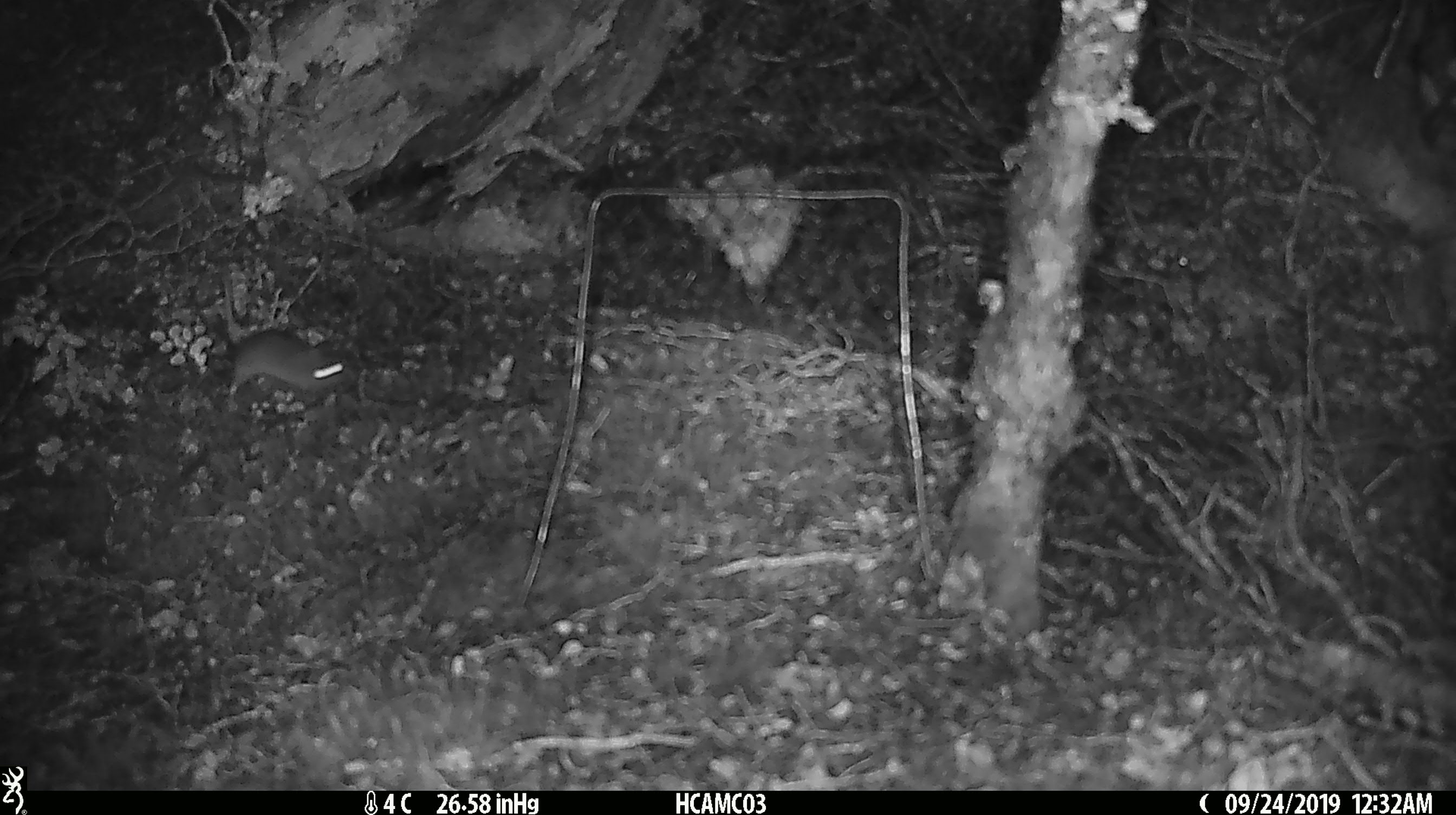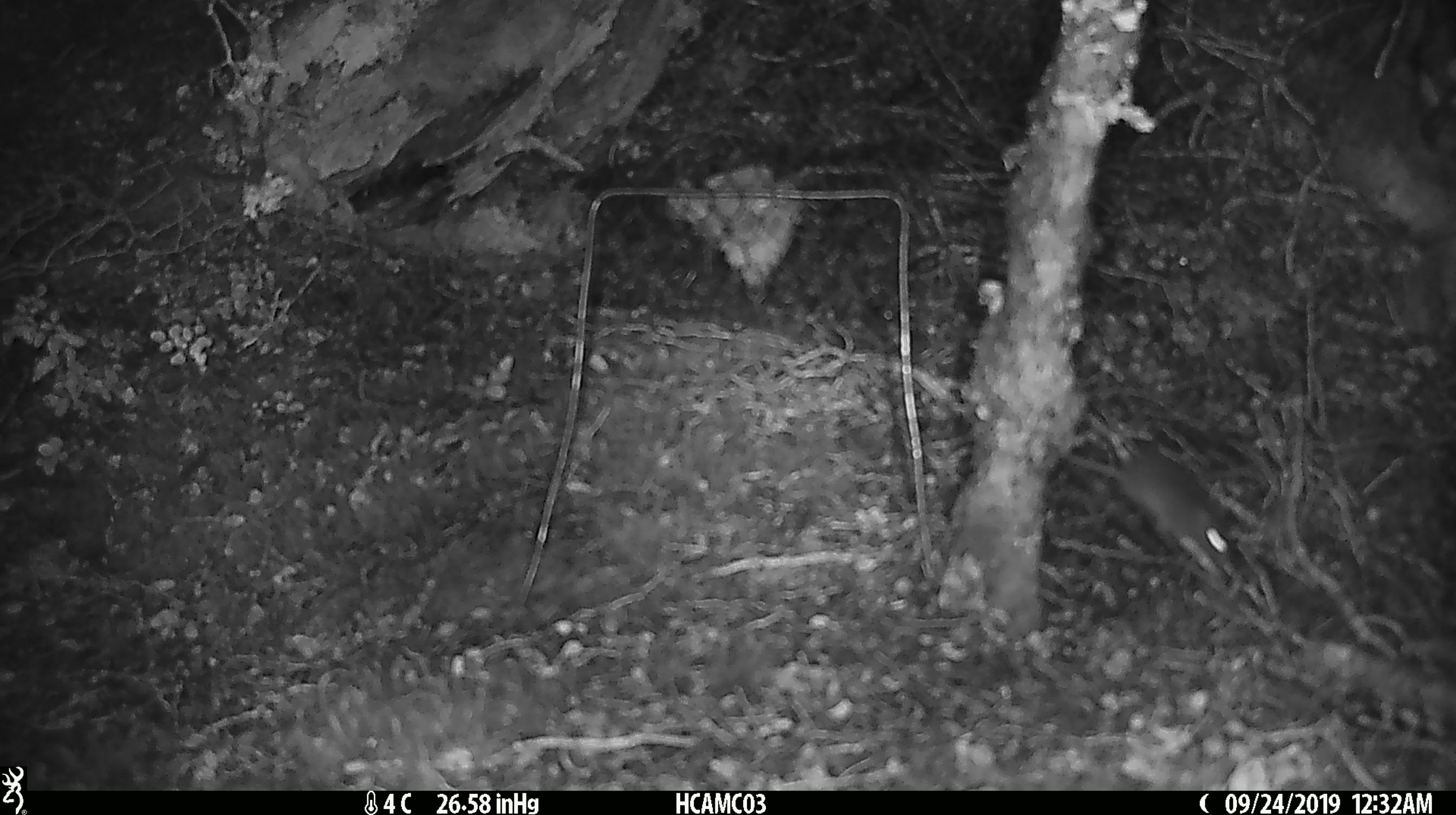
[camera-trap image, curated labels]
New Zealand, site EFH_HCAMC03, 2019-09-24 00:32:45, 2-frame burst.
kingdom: Animalia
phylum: Chordata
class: Mammalia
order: Rodentia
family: Muridae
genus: Mus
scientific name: Mus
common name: mouse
Mouse (Mus).